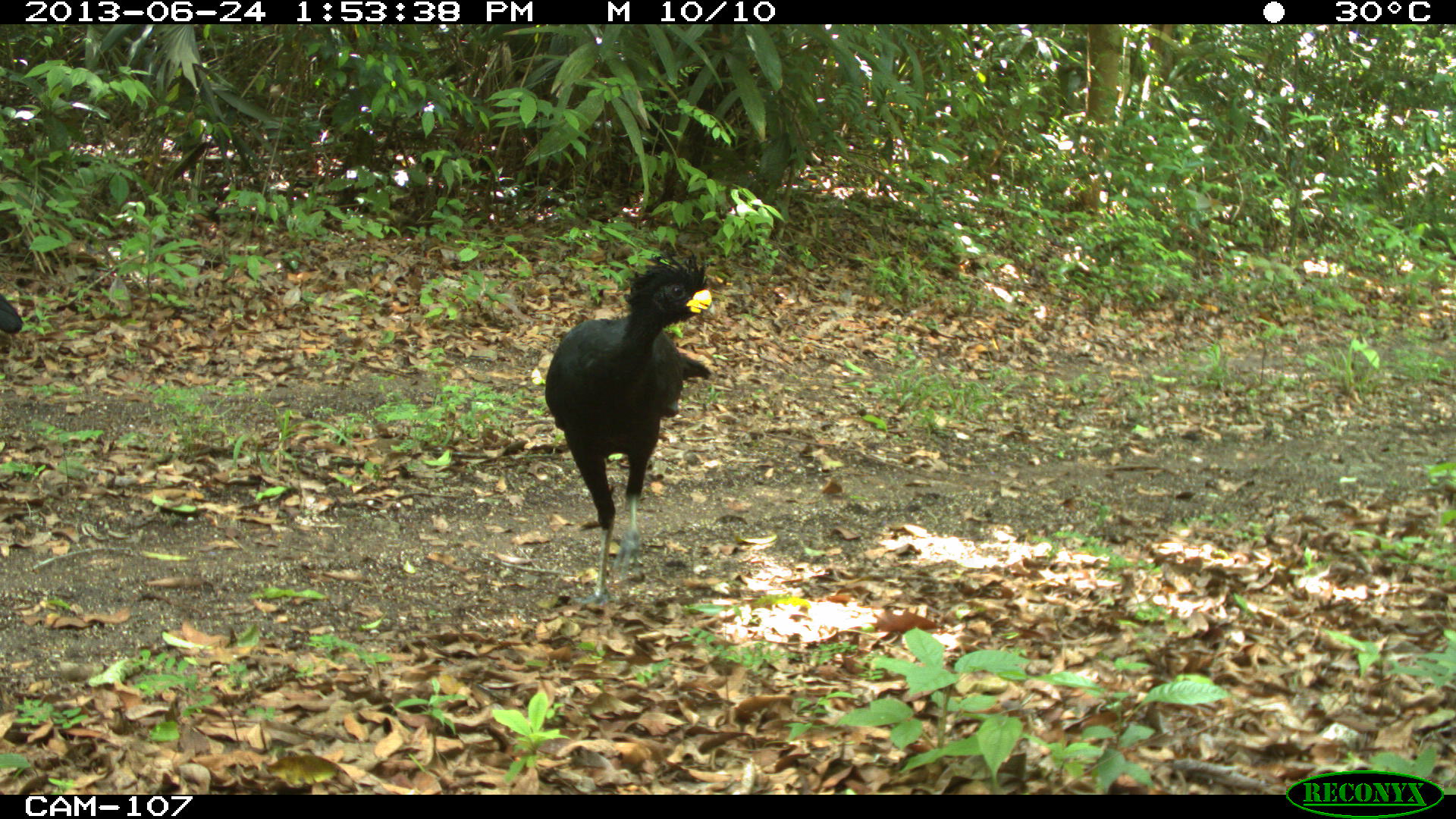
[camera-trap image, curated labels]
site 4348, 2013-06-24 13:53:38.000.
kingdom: Animalia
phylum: Chordata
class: Aves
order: Galliformes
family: Cracidae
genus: Crax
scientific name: Crax rubra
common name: great curassow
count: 2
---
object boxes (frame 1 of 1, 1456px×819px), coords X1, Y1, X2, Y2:
crax rubra: 543, 247, 714, 606